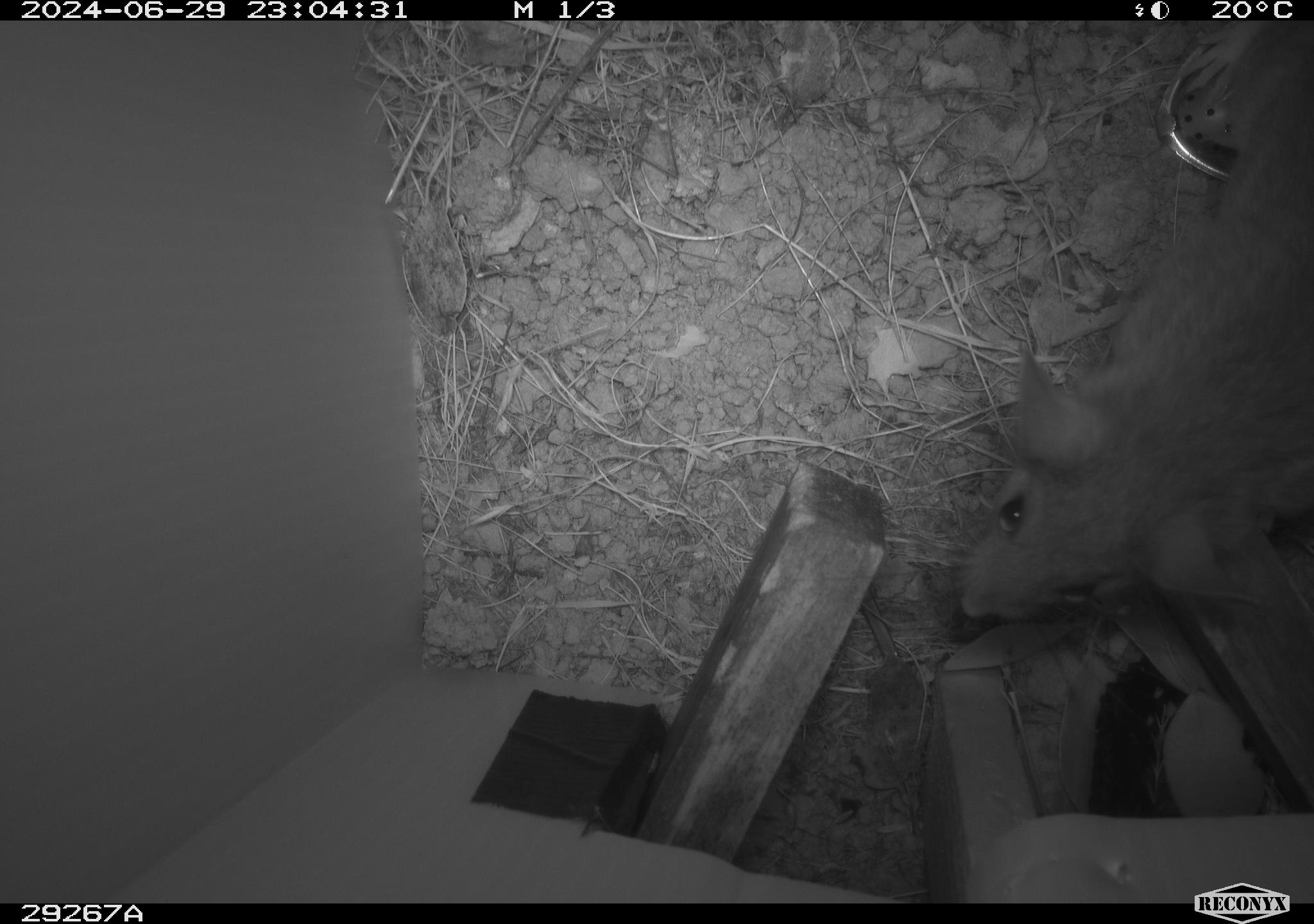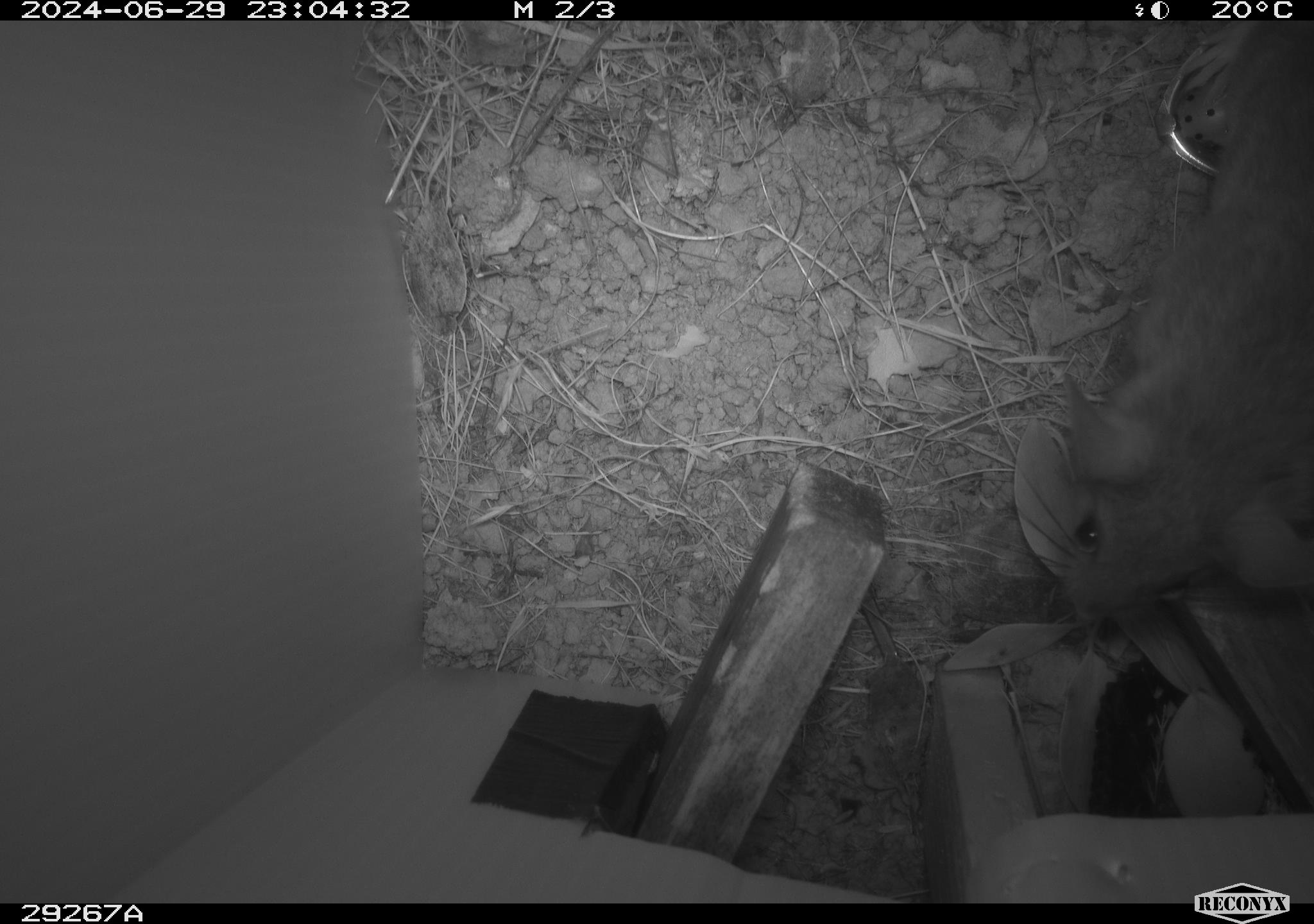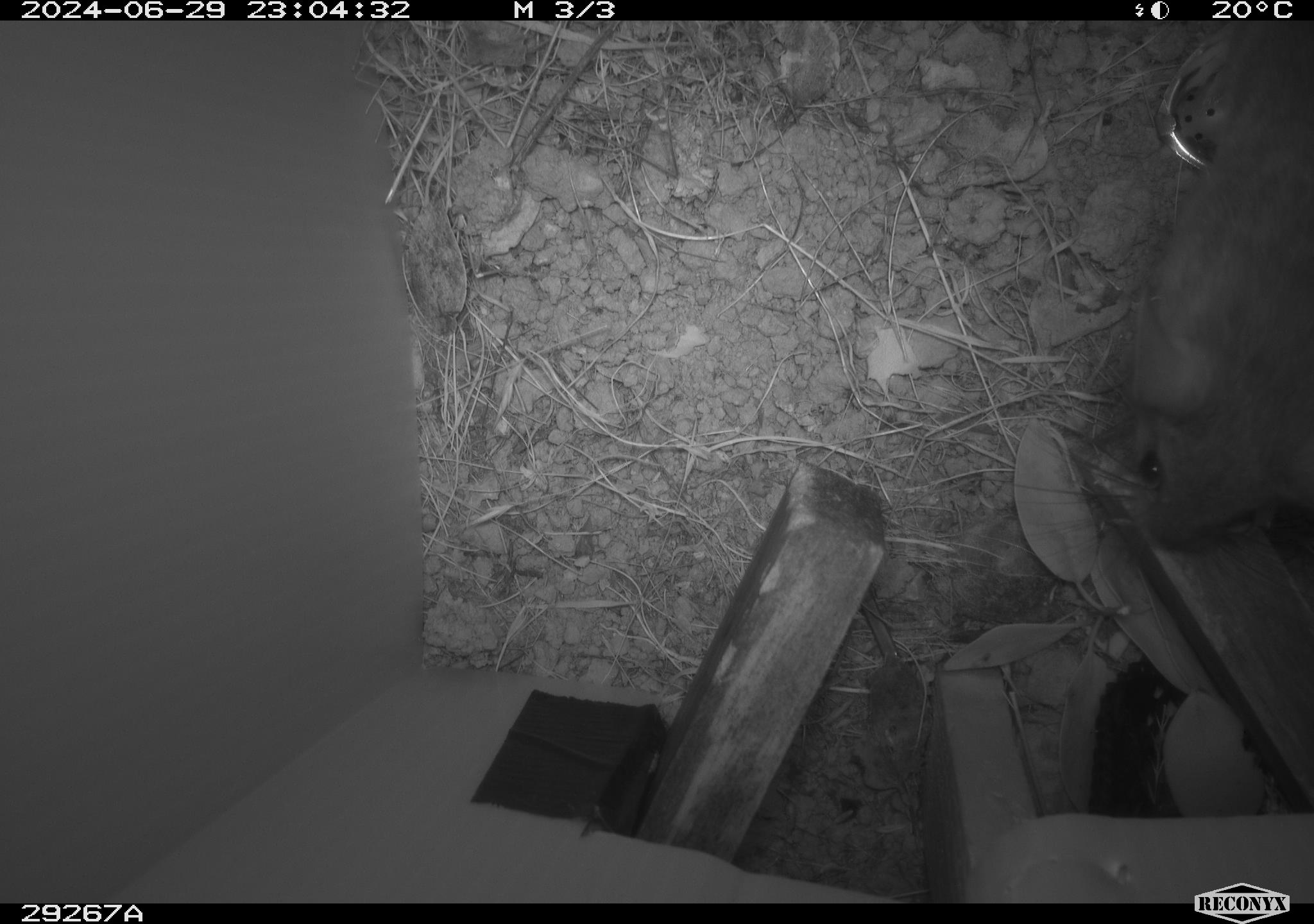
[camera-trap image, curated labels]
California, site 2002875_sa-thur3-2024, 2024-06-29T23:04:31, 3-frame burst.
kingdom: Animalia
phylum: Chordata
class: Mammalia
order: Rodentia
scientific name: Rodentia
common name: rodent